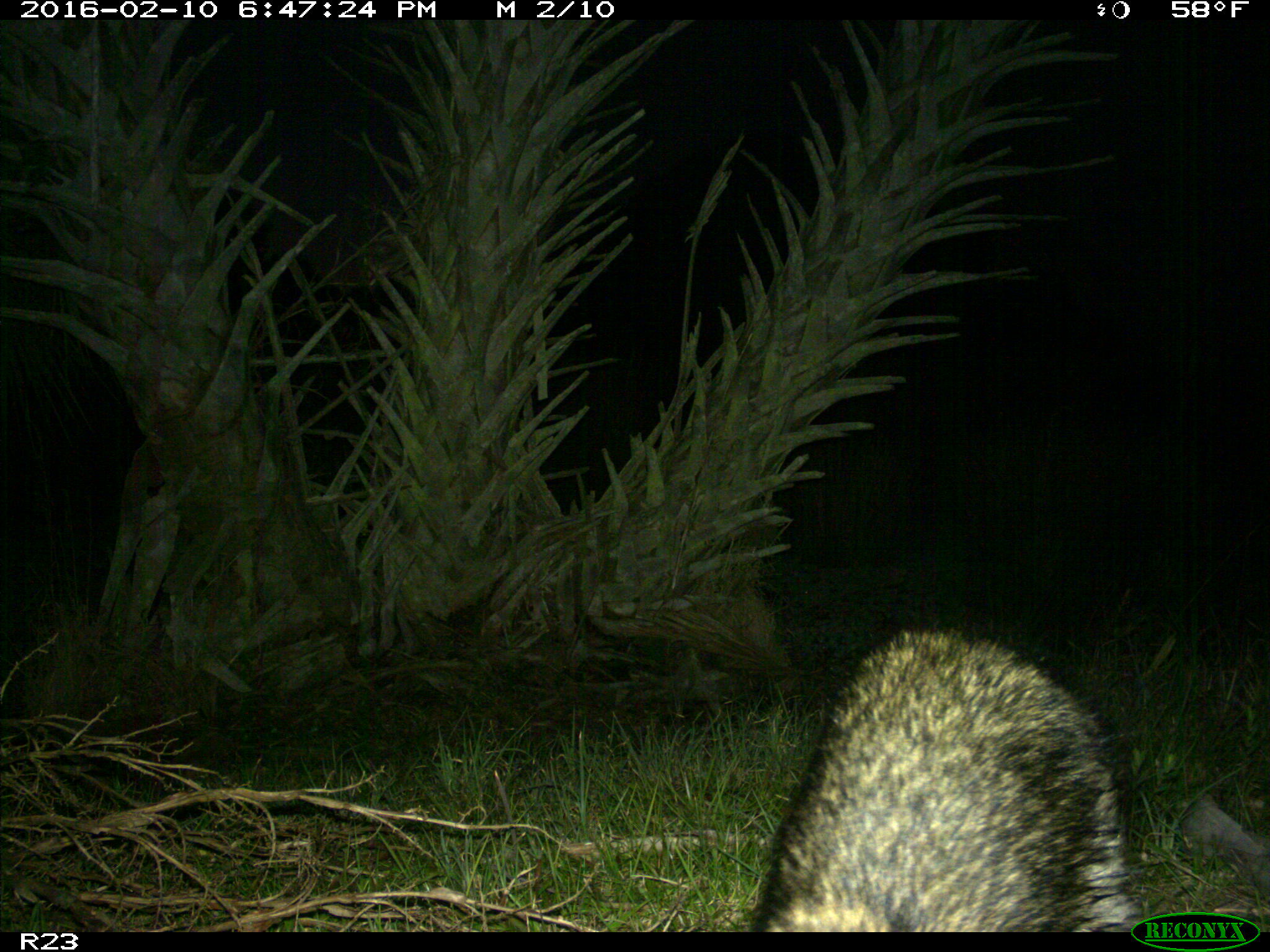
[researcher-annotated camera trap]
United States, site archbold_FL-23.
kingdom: Animalia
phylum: Chordata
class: Mammalia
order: Carnivora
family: Procyonidae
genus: Procyon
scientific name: Procyon lotor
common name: common raccoon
Procyon lotor (common raccoon).